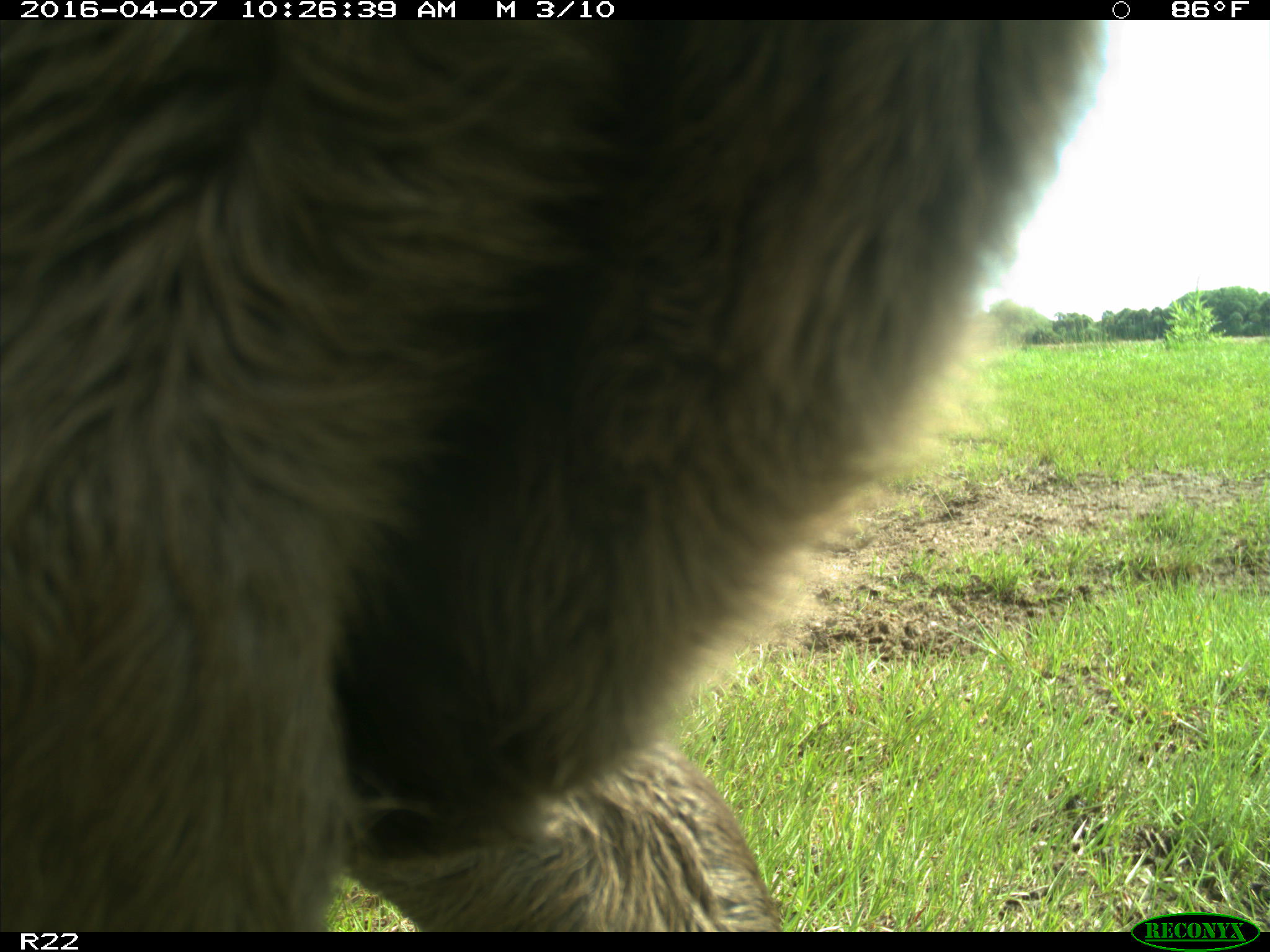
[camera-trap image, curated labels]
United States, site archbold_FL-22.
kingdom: Animalia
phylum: Chordata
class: Mammalia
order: Artiodactyla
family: Bovidae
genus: Bos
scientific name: Bos taurus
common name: domestic cow